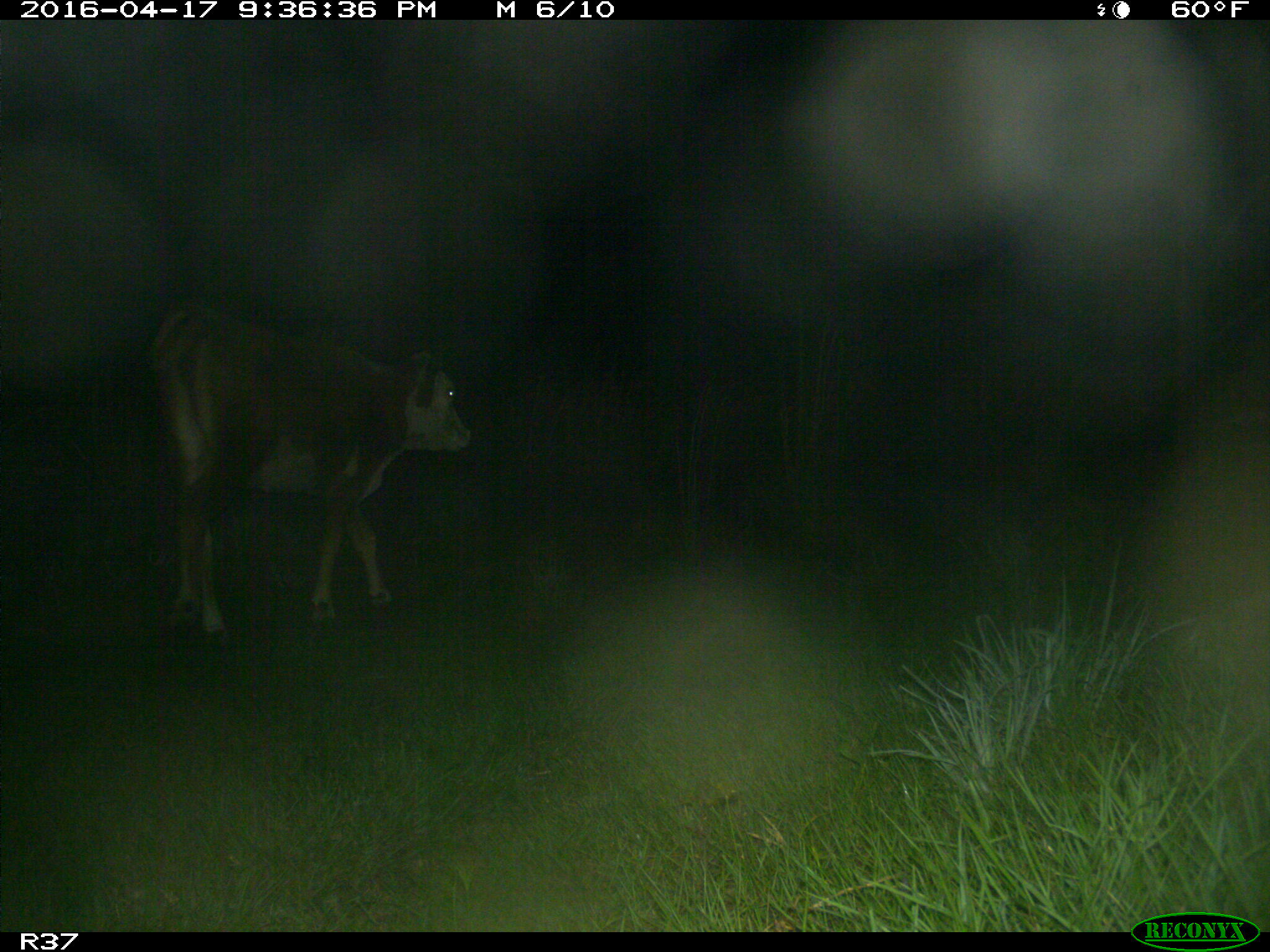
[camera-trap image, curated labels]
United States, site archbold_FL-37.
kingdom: Animalia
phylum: Chordata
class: Mammalia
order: Artiodactyla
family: Bovidae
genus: Bos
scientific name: Bos taurus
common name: domestic cow